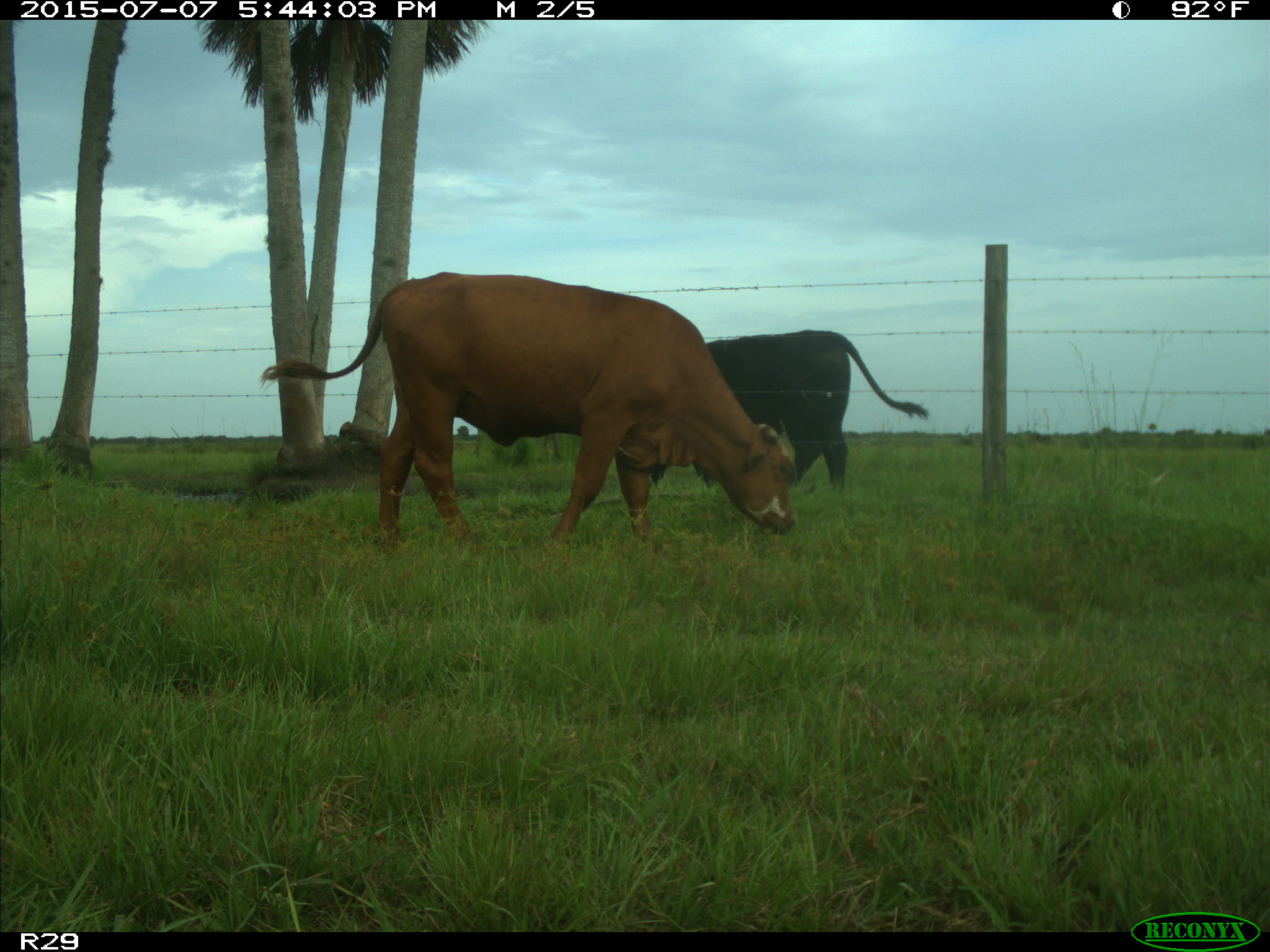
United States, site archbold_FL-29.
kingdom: Animalia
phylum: Chordata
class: Mammalia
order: Artiodactyla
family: Bovidae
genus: Bos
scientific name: Bos taurus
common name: domestic cow